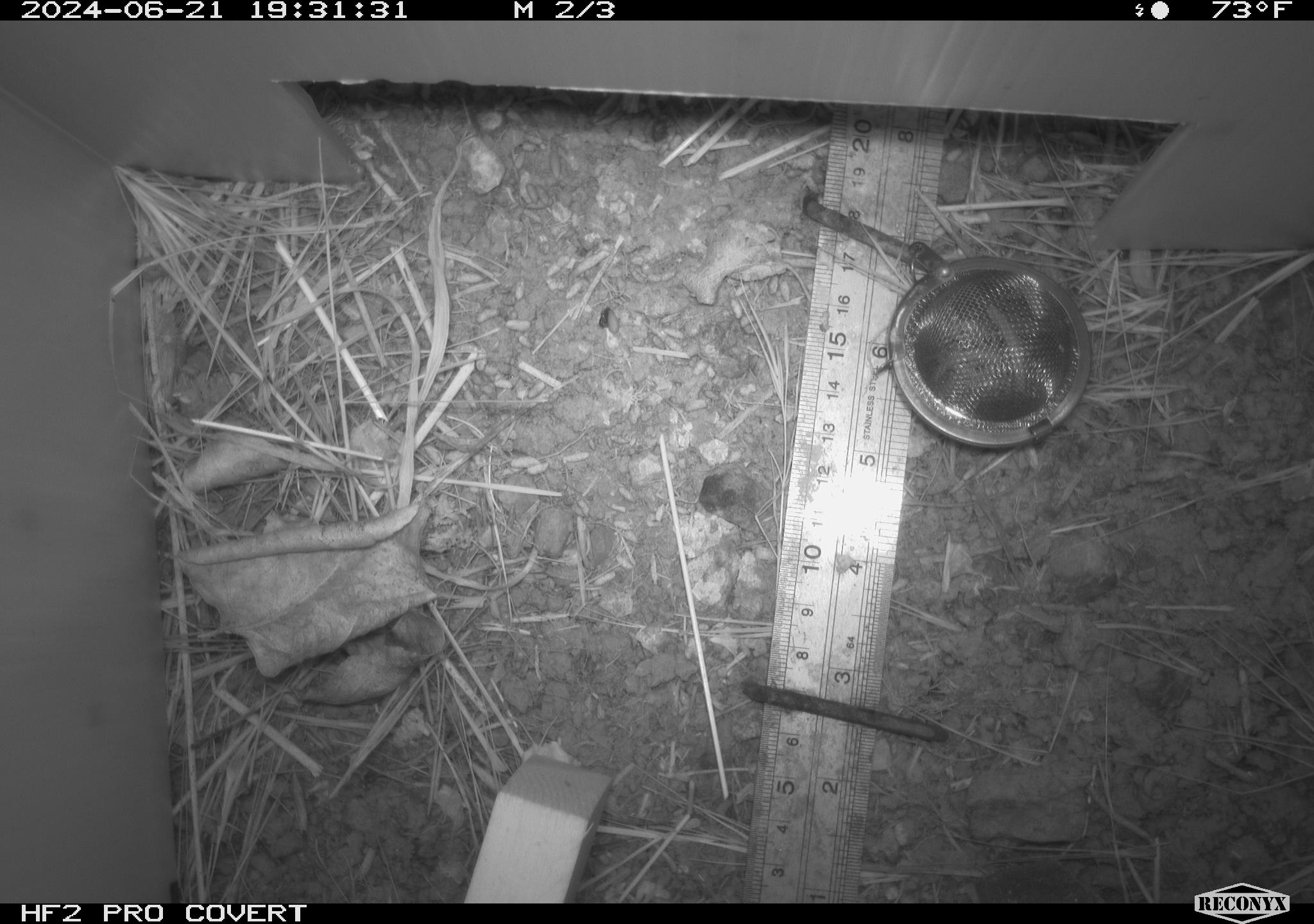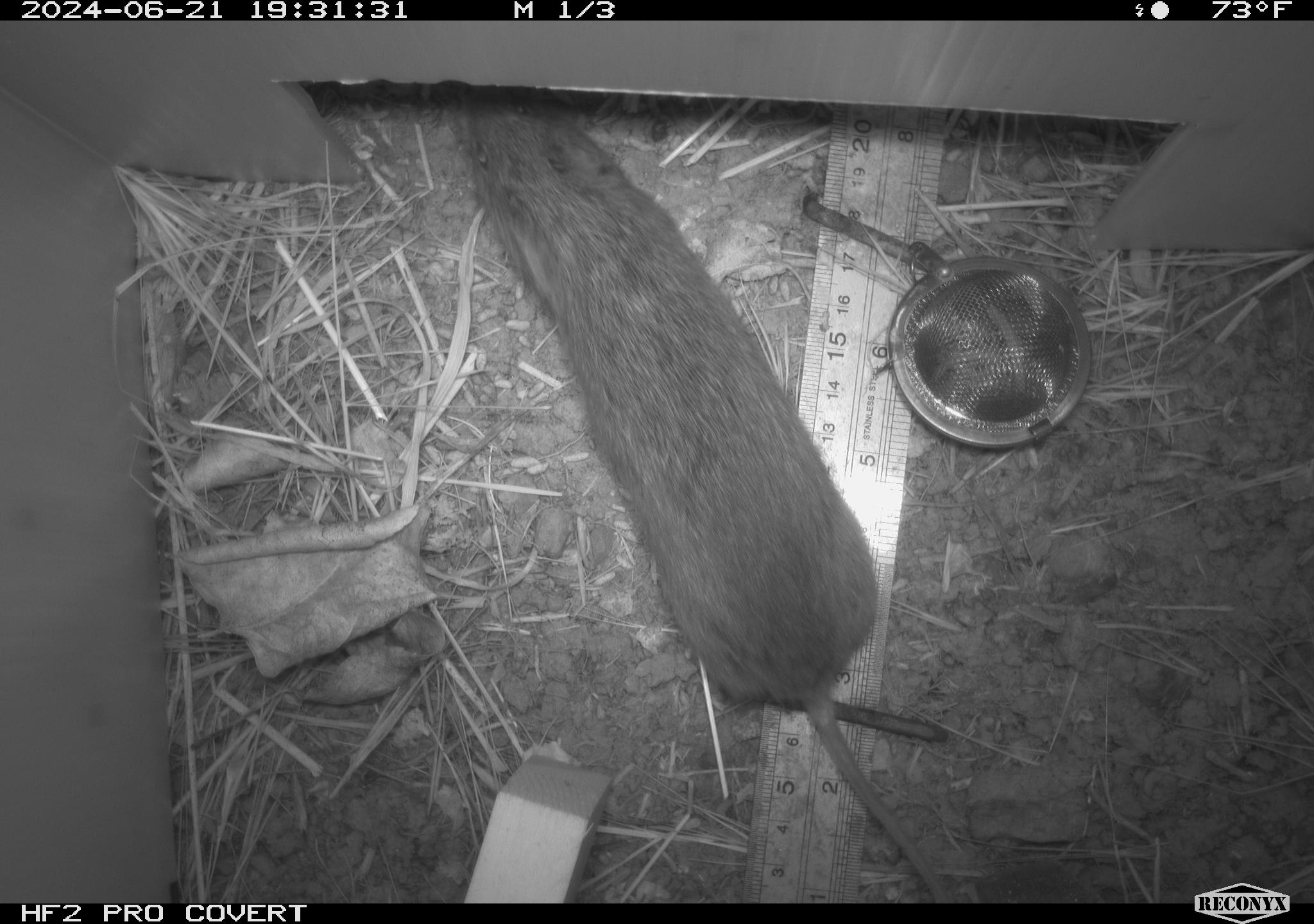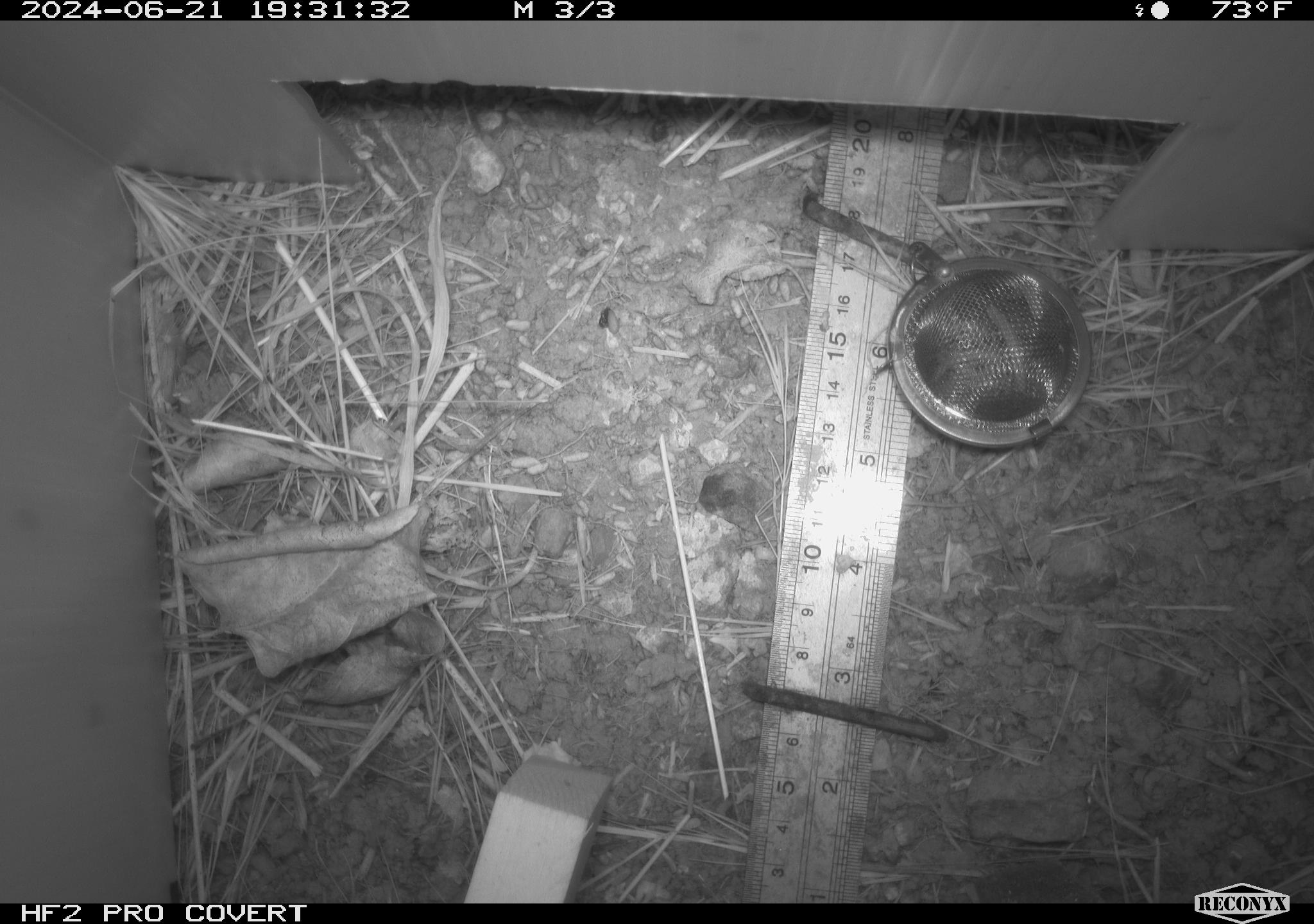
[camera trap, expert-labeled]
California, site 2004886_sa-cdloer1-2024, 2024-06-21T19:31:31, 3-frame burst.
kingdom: Animalia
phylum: Chordata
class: Mammalia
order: Rodentia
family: Cricetidae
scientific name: Arvicolinae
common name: voles, lemmings, and muskrats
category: arvicolinae subfamily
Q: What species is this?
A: Arvicolinae subfamily (voles, lemmings, and muskrats) (Arvicolinae).